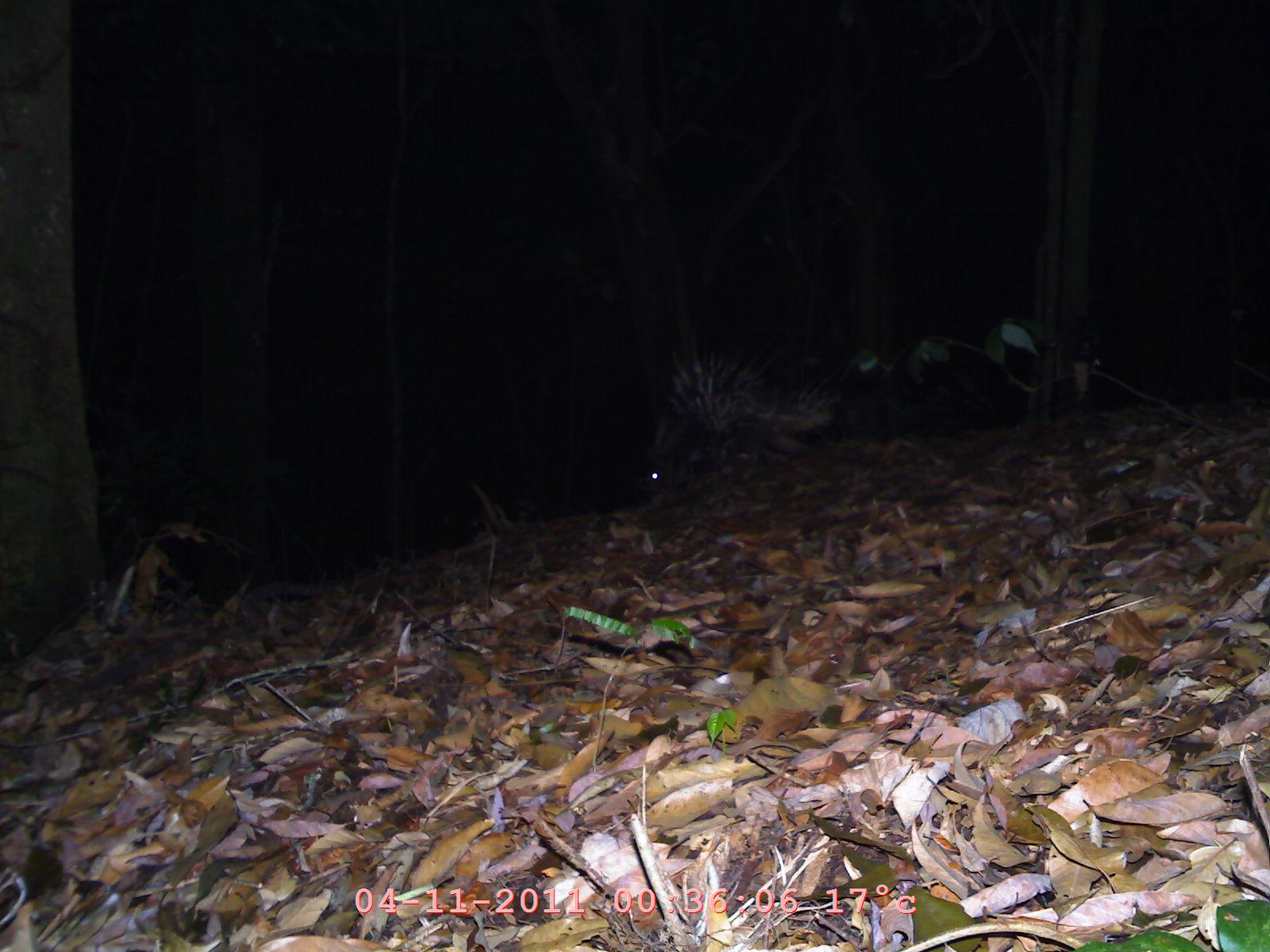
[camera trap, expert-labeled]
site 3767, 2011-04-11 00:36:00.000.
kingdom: Animalia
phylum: Chordata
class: Mammalia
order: Rodentia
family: Hystricidae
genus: Hystrix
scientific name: Hystrix brachyura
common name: east asian porcupine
Hystrix brachyura (east asian porcupine), count 1.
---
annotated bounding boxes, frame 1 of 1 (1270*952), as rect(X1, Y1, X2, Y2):
hystrix brachyura: rect(646, 327, 850, 492)